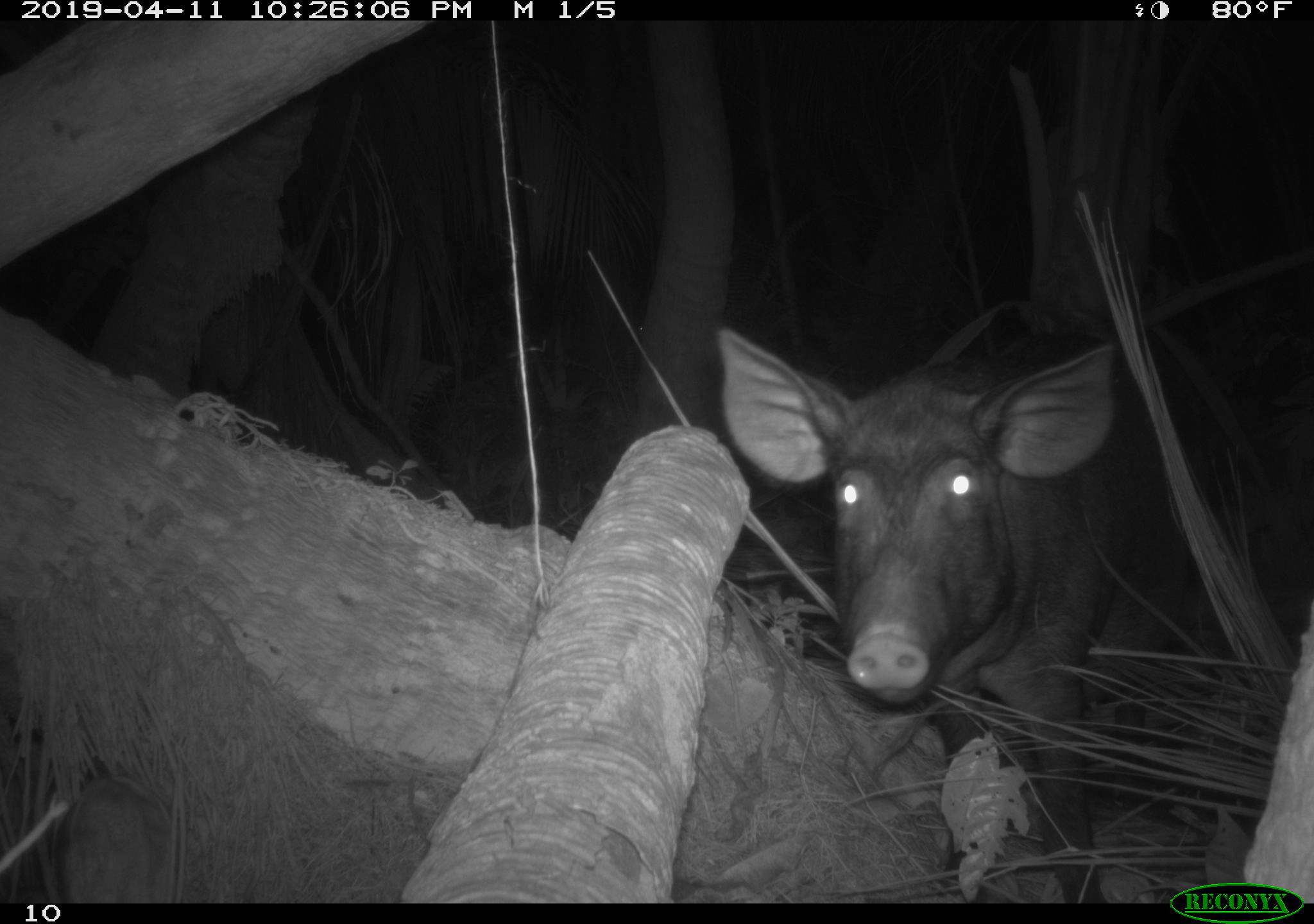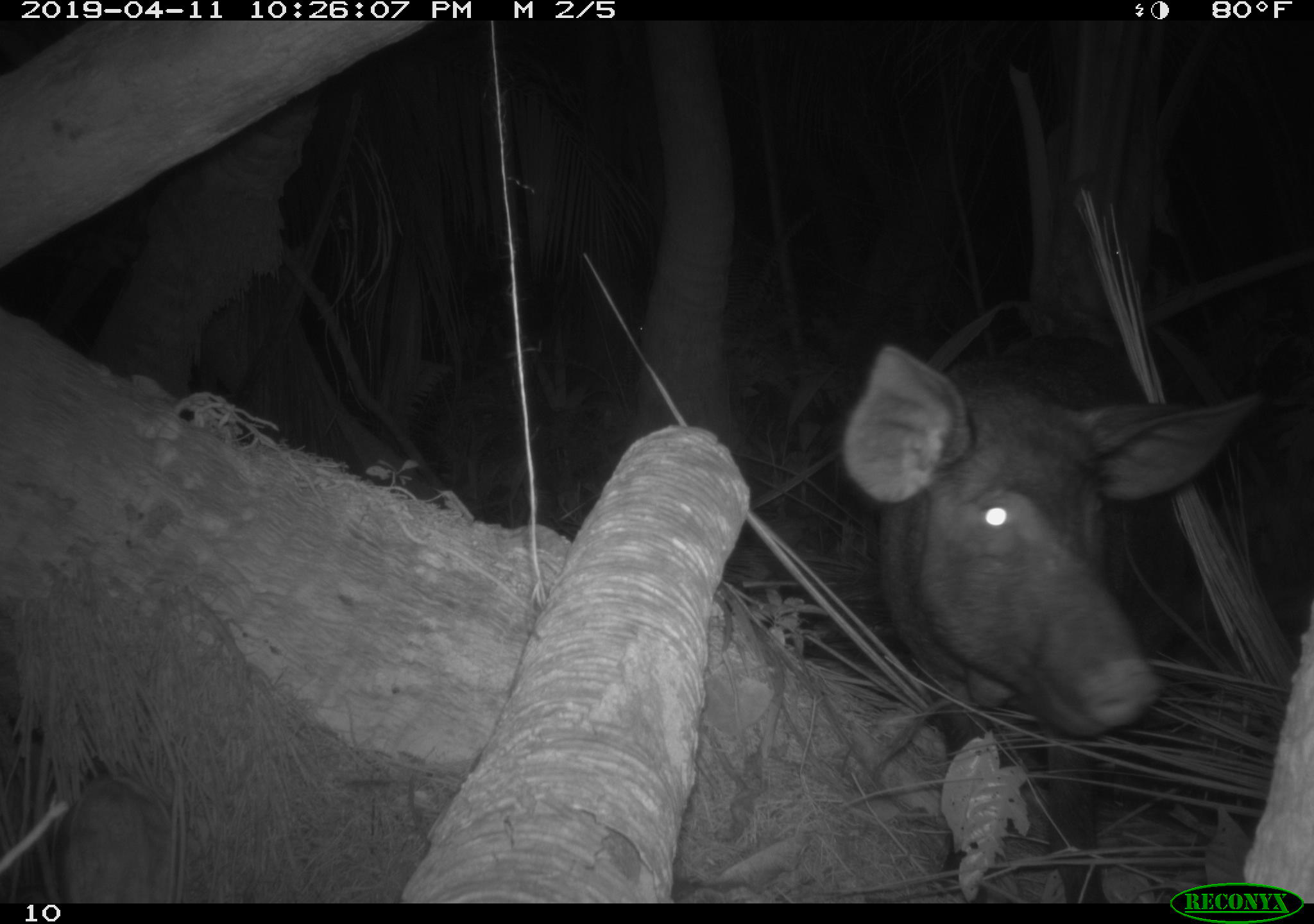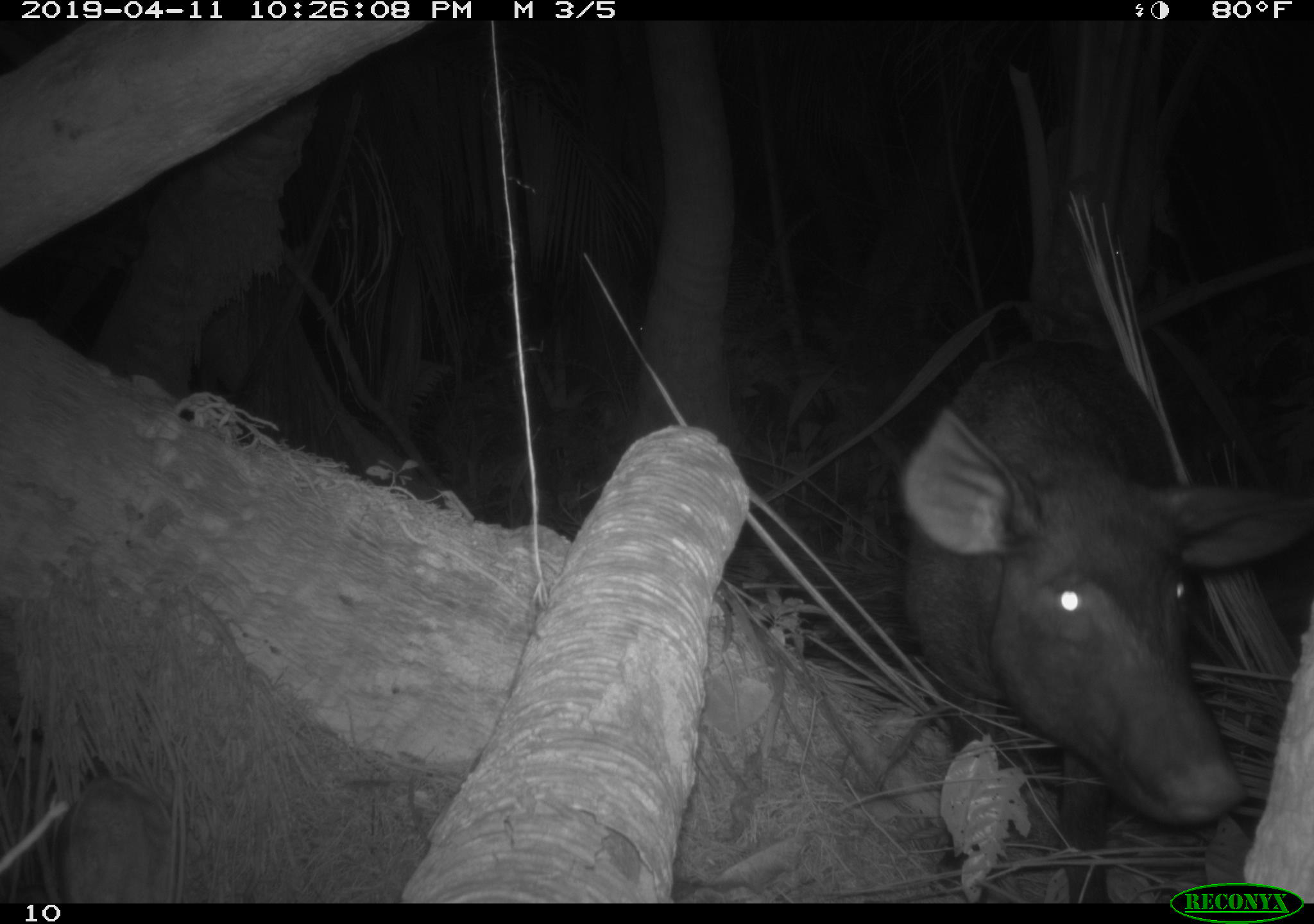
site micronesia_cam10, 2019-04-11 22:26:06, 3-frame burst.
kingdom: Animalia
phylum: Chordata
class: Mammalia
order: Artiodactyla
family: Suidae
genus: Sus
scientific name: Sus scrofa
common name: pig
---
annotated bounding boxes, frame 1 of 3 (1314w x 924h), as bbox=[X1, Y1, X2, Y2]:
pig: bbox=[692, 284, 1151, 916]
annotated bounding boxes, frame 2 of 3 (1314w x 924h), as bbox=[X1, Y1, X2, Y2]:
pig: bbox=[829, 334, 1268, 882]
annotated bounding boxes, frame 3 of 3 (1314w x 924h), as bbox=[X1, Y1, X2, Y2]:
pig: bbox=[905, 347, 1314, 924]